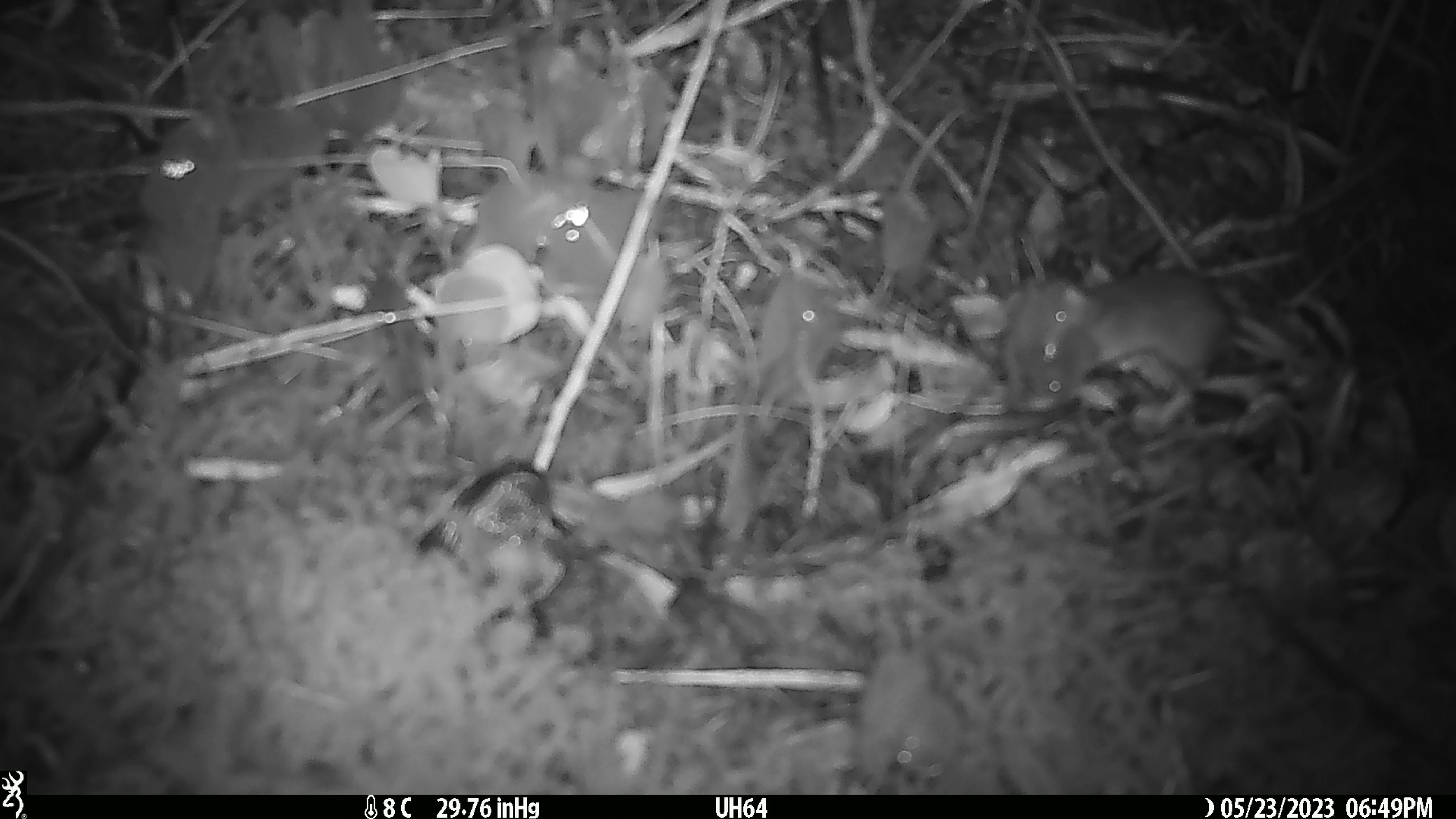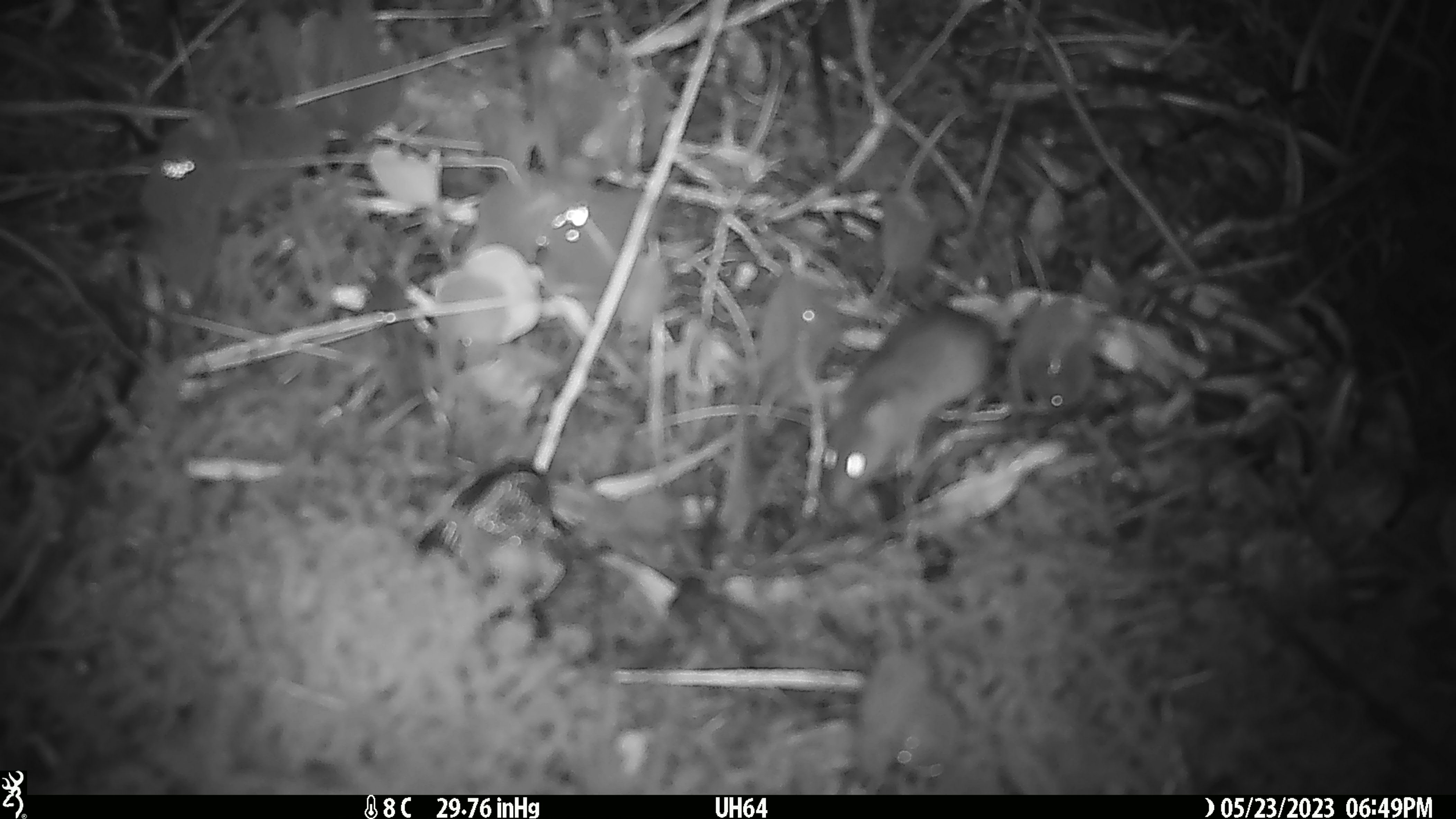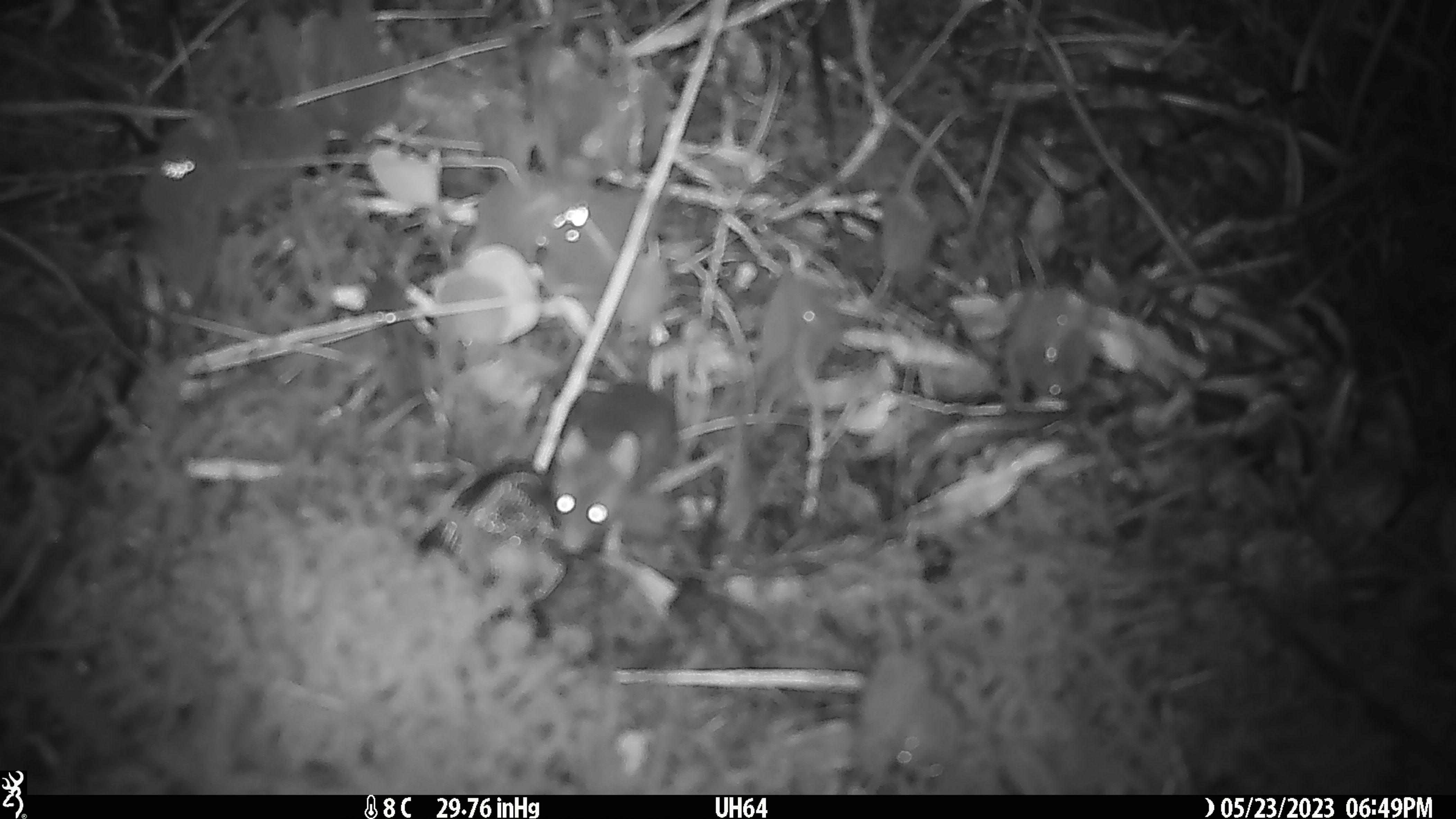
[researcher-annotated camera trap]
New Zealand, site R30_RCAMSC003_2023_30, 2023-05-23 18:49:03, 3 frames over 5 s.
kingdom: Animalia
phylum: Chordata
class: Mammalia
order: Rodentia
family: Muridae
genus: Mus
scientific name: Mus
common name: mouse